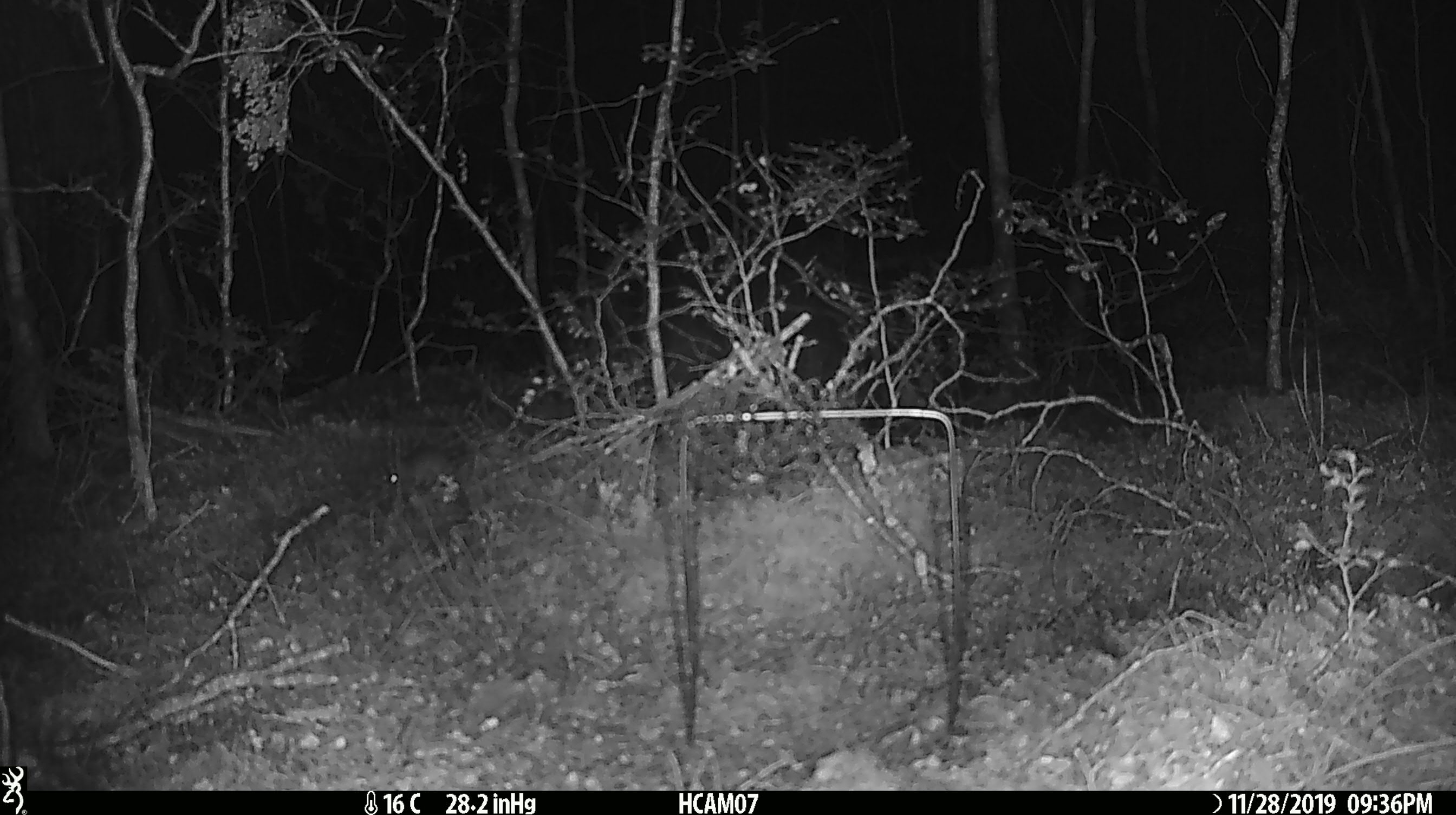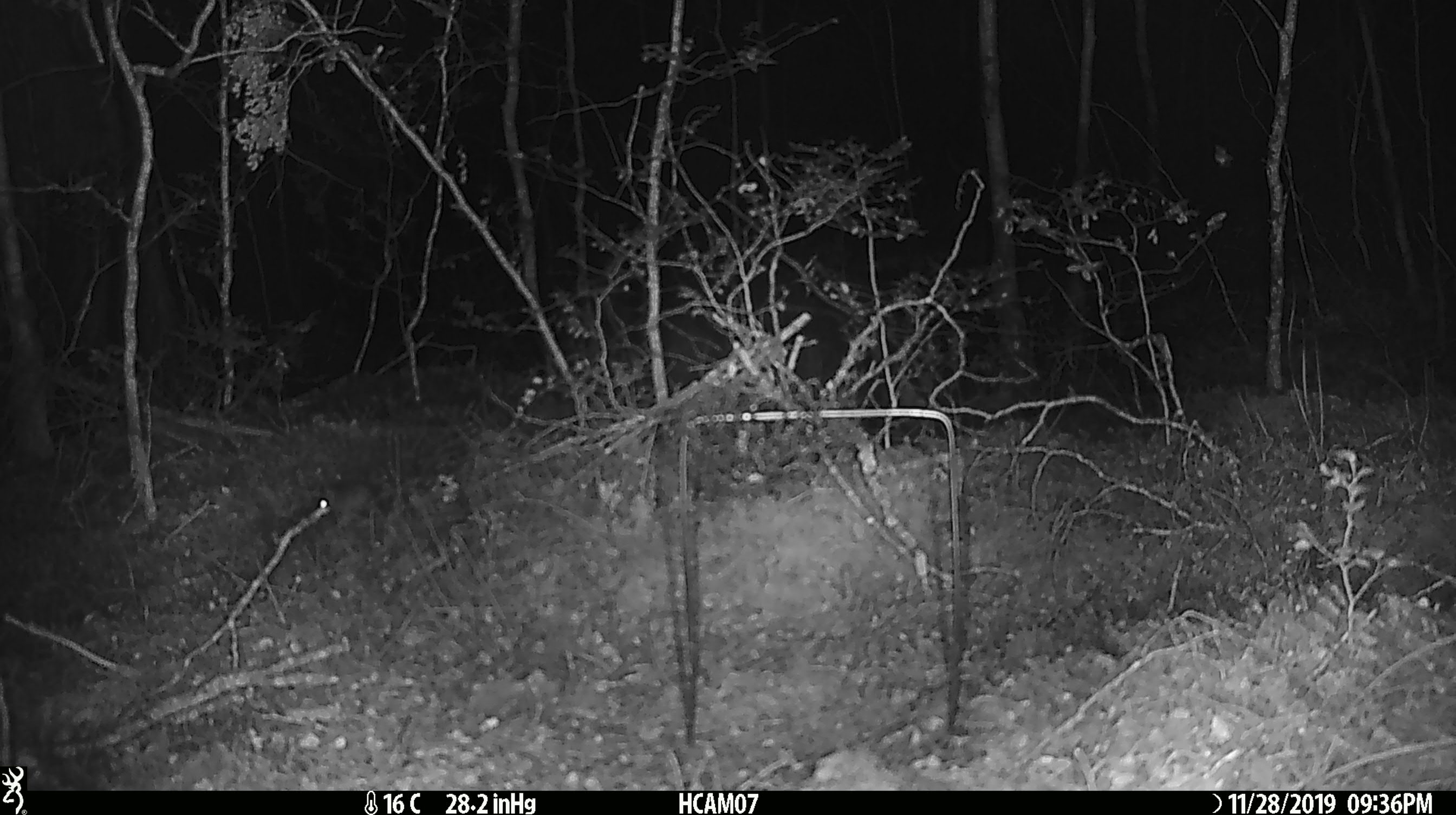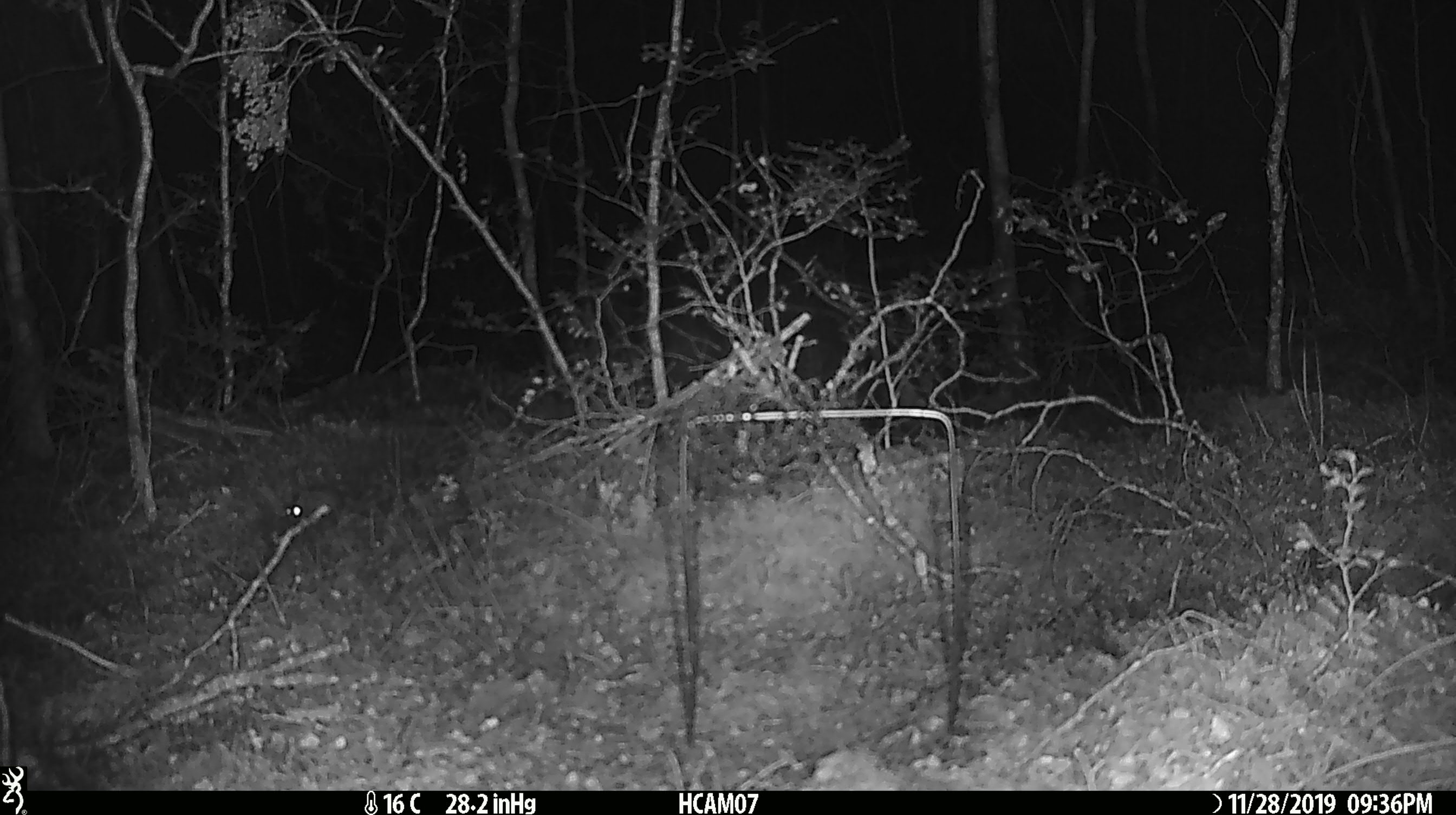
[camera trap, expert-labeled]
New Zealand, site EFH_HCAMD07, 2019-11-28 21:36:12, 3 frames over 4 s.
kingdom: Animalia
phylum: Chordata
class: Mammalia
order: Rodentia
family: Muridae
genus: Mus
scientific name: Mus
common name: mouse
Mouse (Mus).